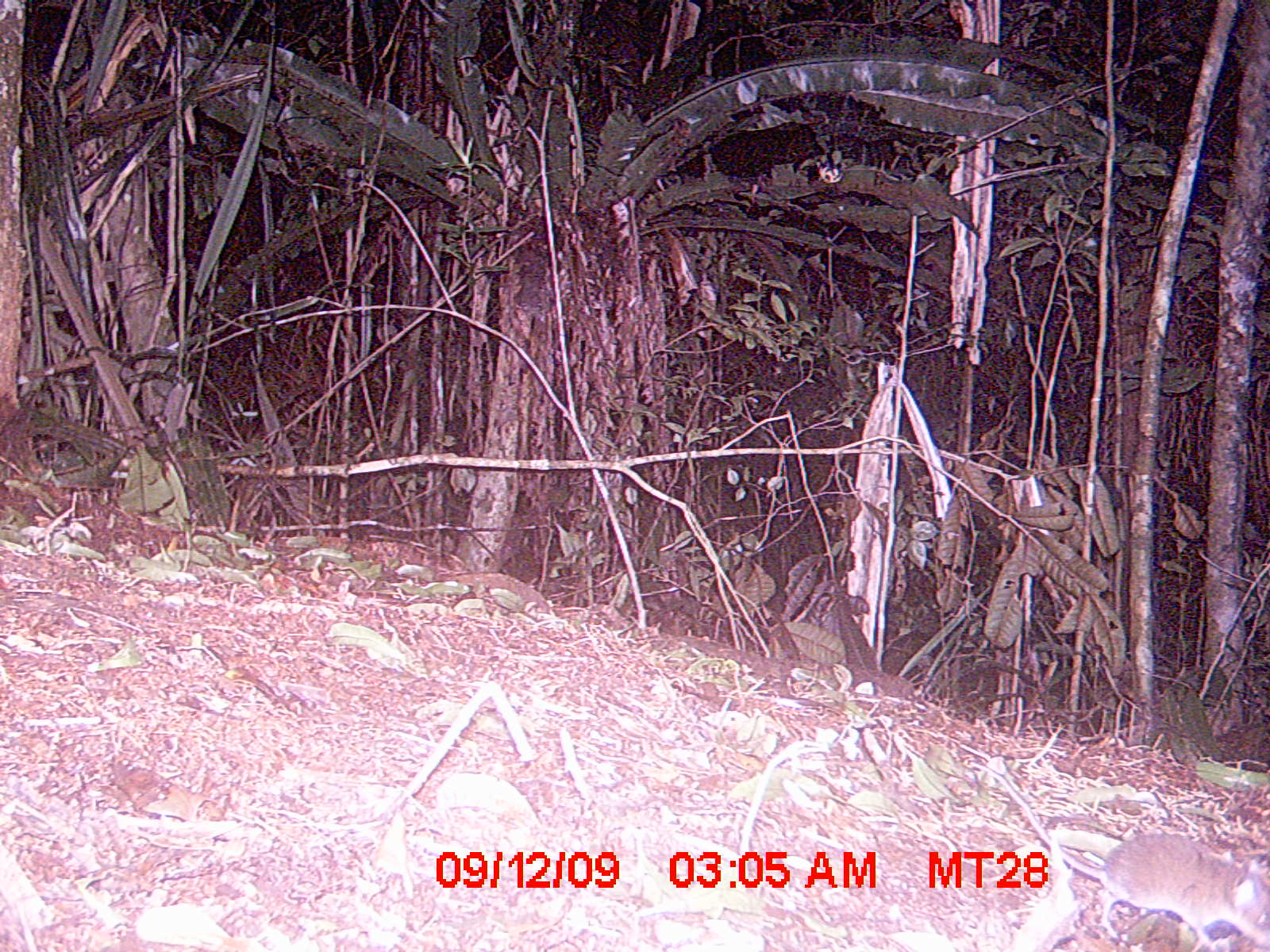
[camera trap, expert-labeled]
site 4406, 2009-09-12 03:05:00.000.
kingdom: Animalia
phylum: Chordata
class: Mammalia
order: Rodentia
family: Nesomyidae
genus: Eliurus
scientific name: Eliurus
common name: eliurus rat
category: eliurus sp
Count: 1.